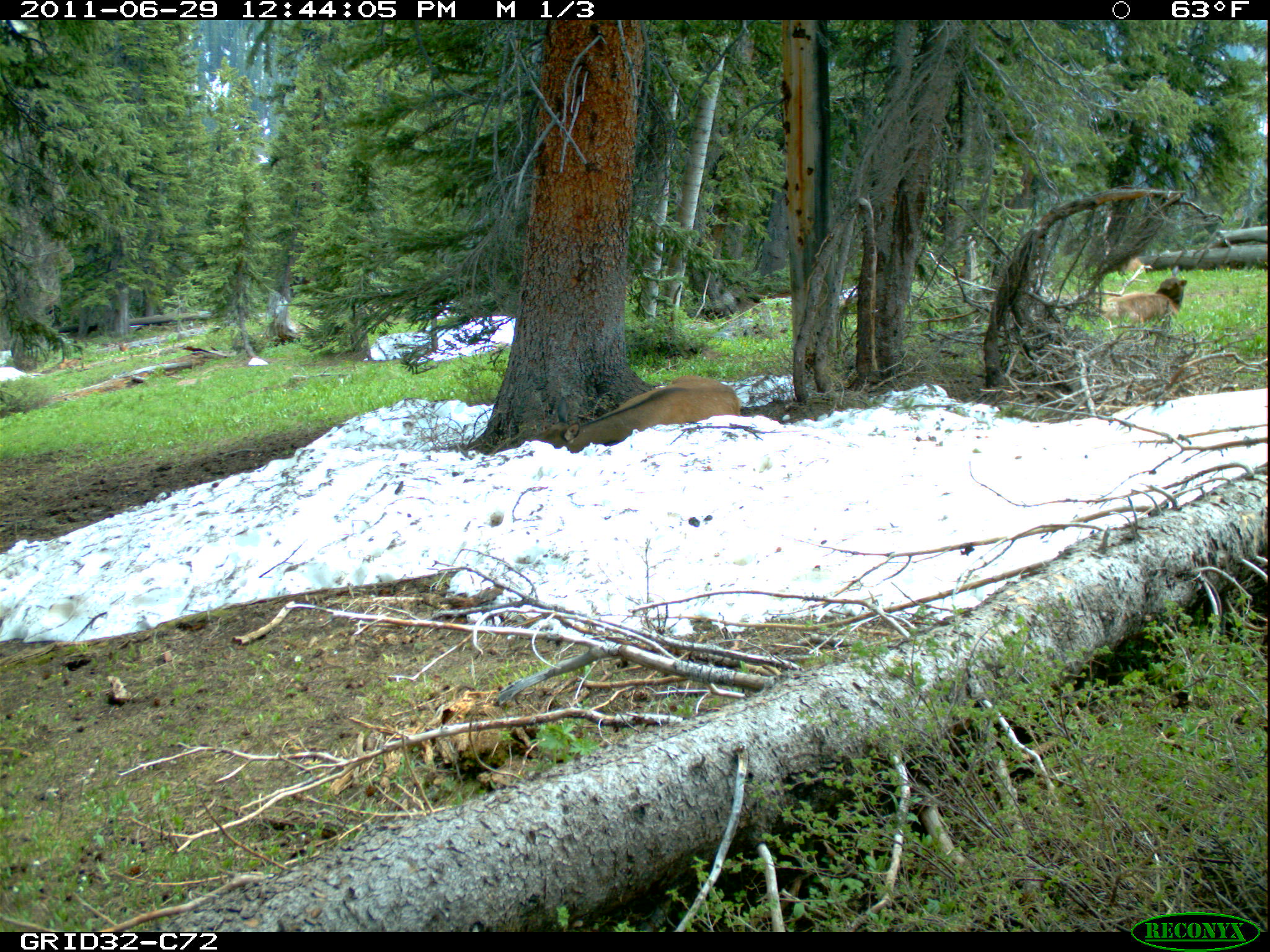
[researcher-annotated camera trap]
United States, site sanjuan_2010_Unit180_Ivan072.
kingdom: Animalia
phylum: Chordata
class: Mammalia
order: Artiodactyla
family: Cervidae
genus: Cervus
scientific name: Cervus elaphus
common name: red deer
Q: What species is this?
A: Cervus elaphus (red deer).